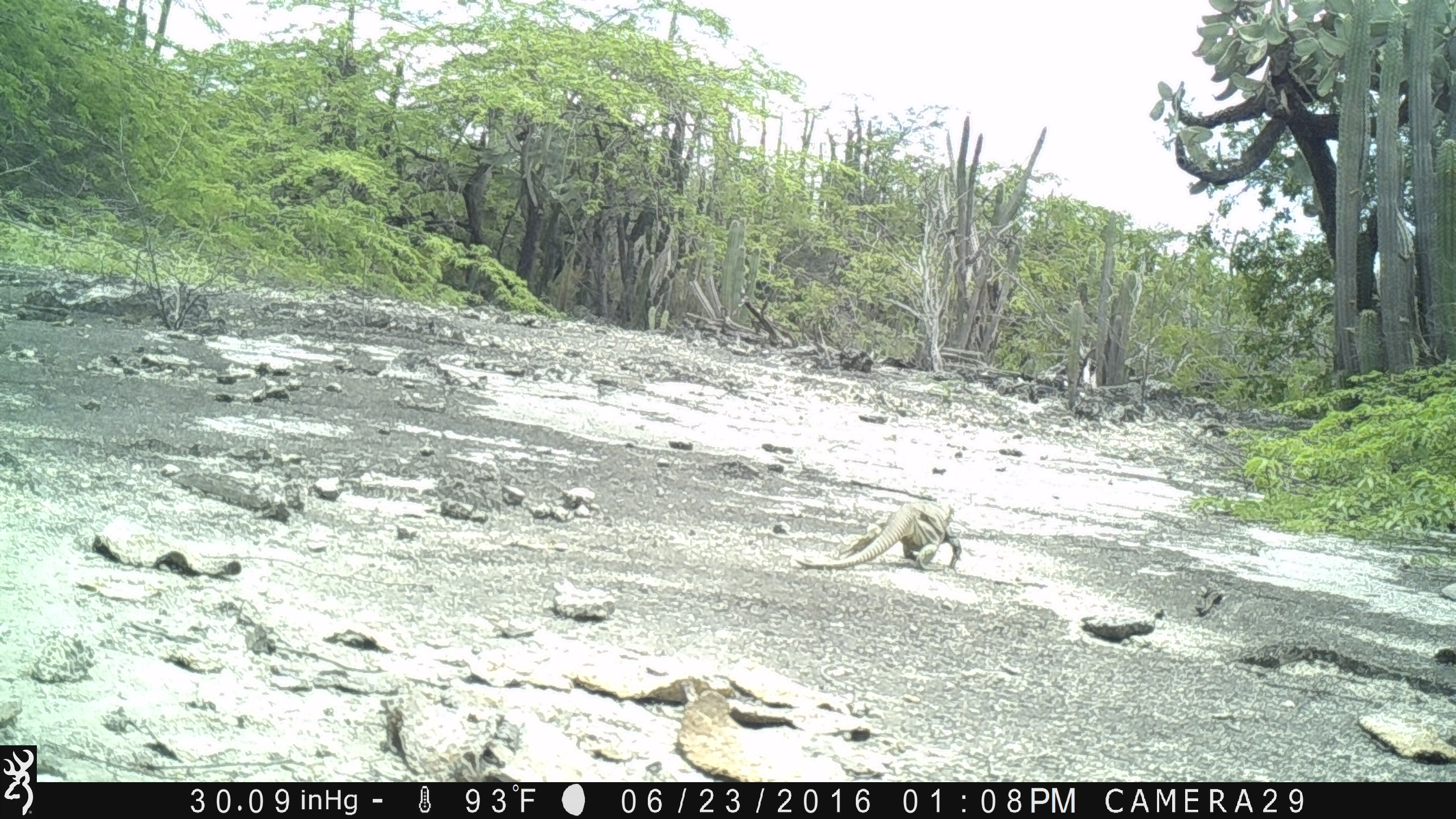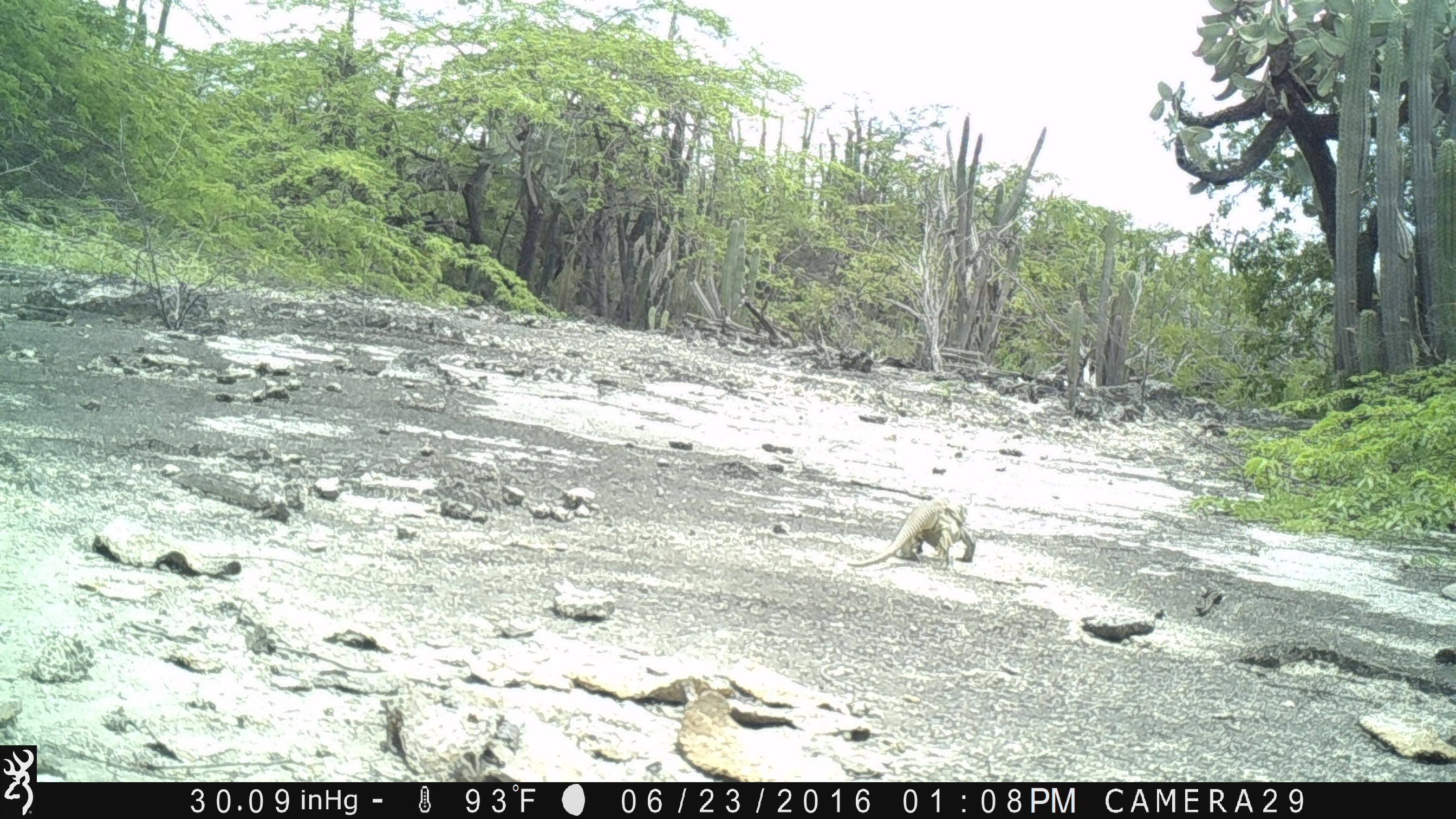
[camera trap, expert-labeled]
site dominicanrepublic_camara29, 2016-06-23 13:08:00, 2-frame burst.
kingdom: Animalia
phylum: Chordata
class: Reptilia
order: Squamata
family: Iguanidae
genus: Iguana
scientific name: Iguana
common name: typical iguanas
Iguana (typical iguanas).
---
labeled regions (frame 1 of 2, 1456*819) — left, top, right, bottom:
iguana: 795, 498, 965, 572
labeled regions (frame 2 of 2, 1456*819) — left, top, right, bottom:
iguana: 844, 496, 975, 571